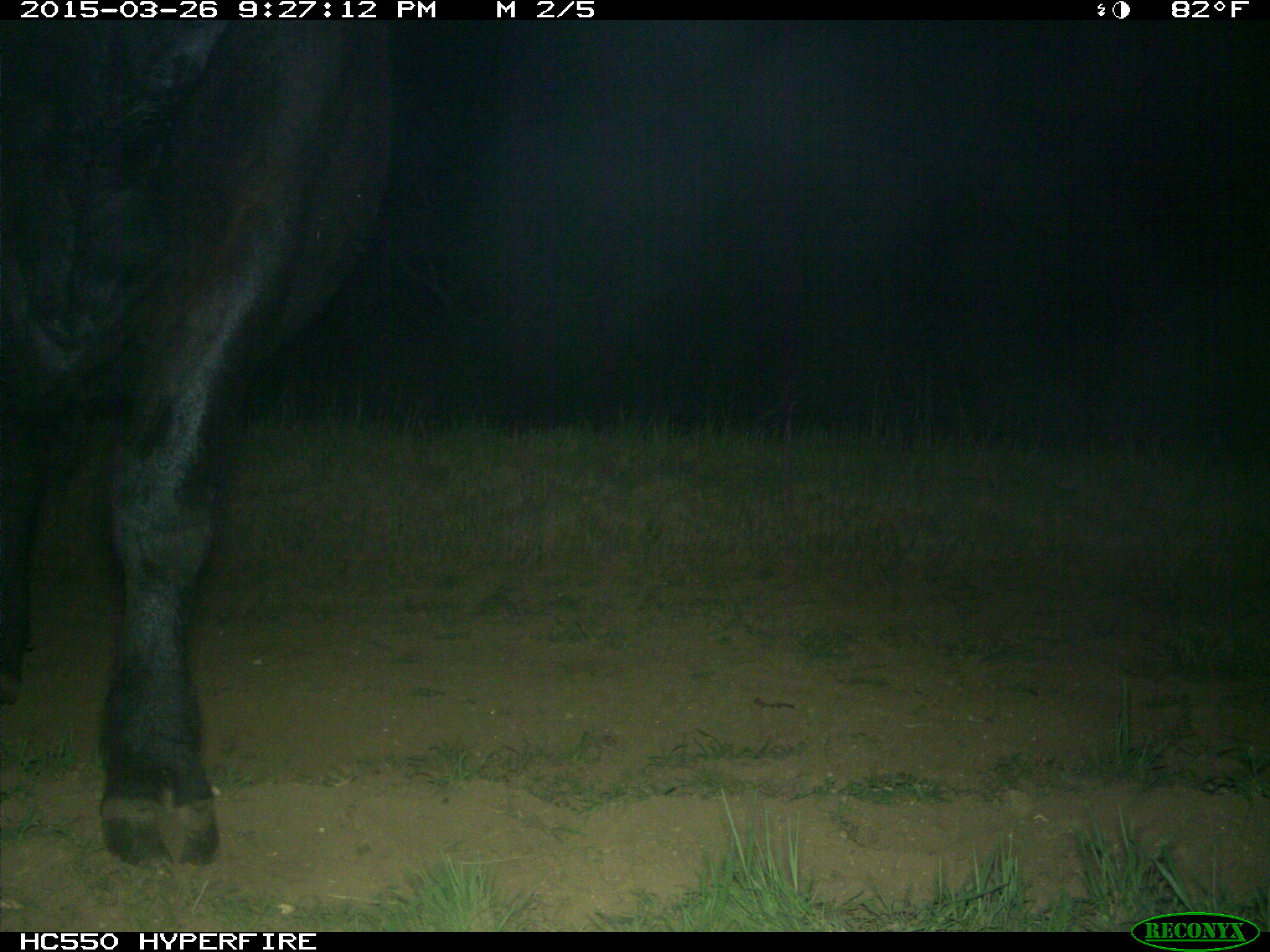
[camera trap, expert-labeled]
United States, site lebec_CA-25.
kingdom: Animalia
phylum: Chordata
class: Mammalia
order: Artiodactyla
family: Bovidae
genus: Bos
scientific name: Bos taurus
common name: domestic cow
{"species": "Bos taurus (domestic cow)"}